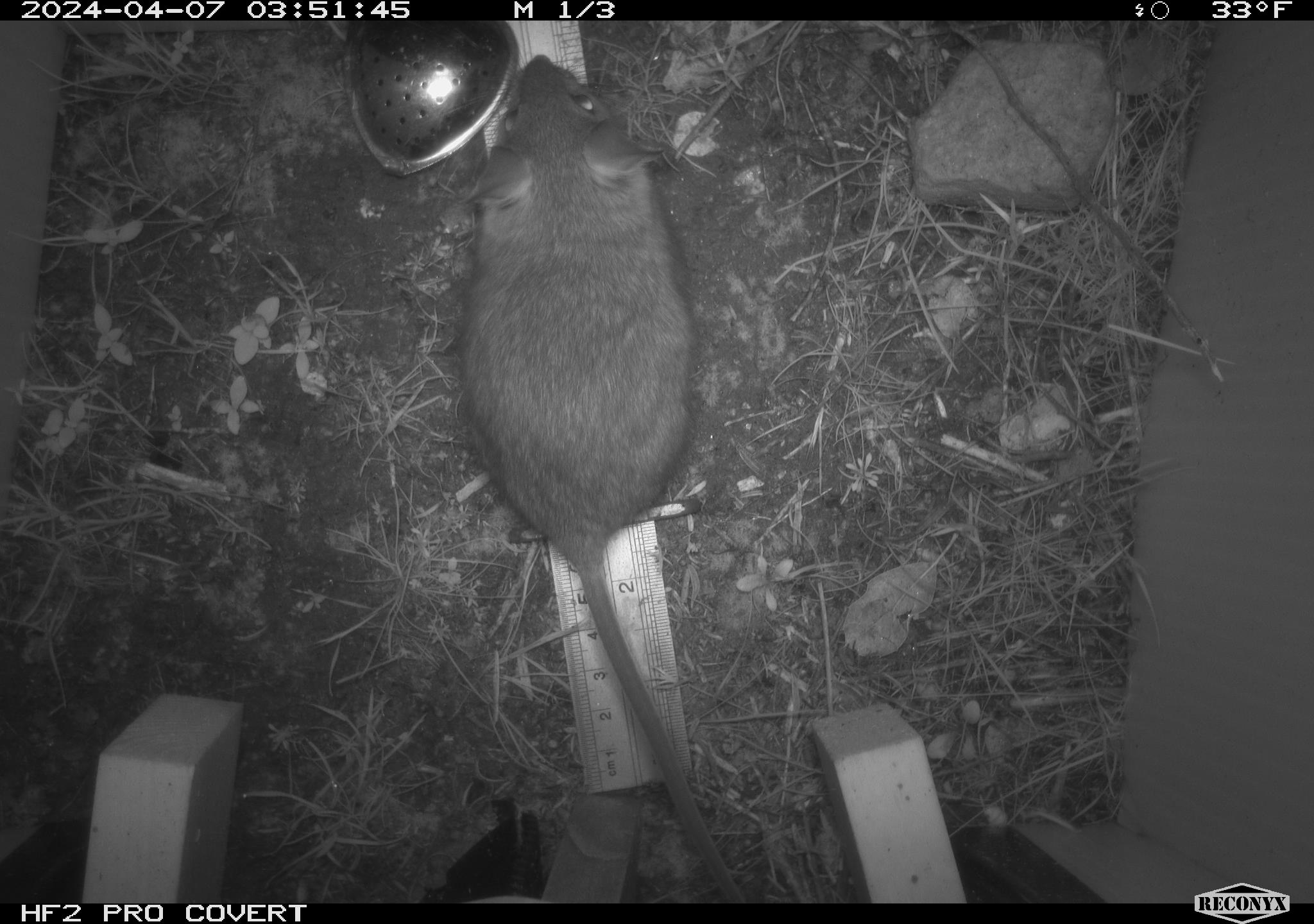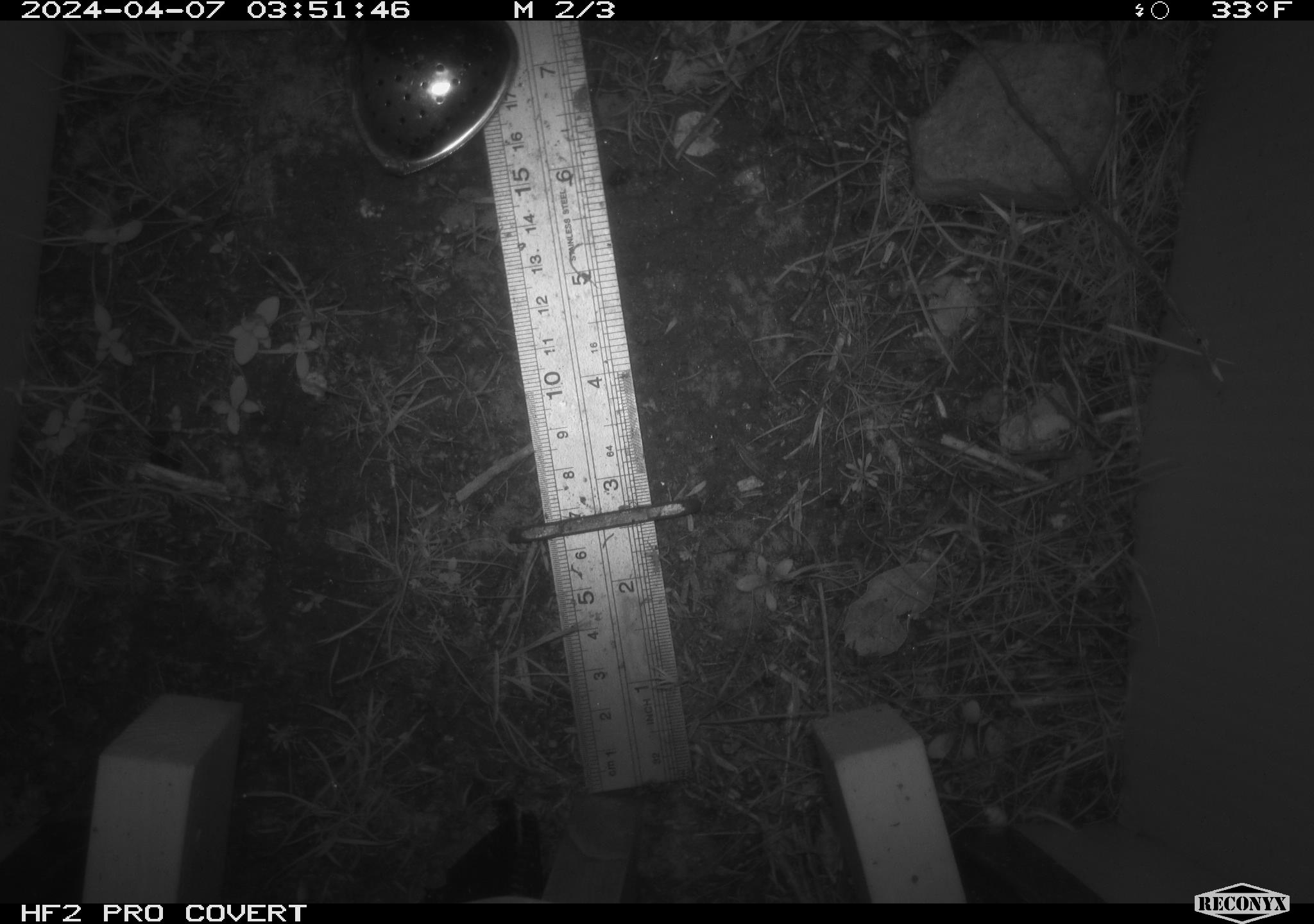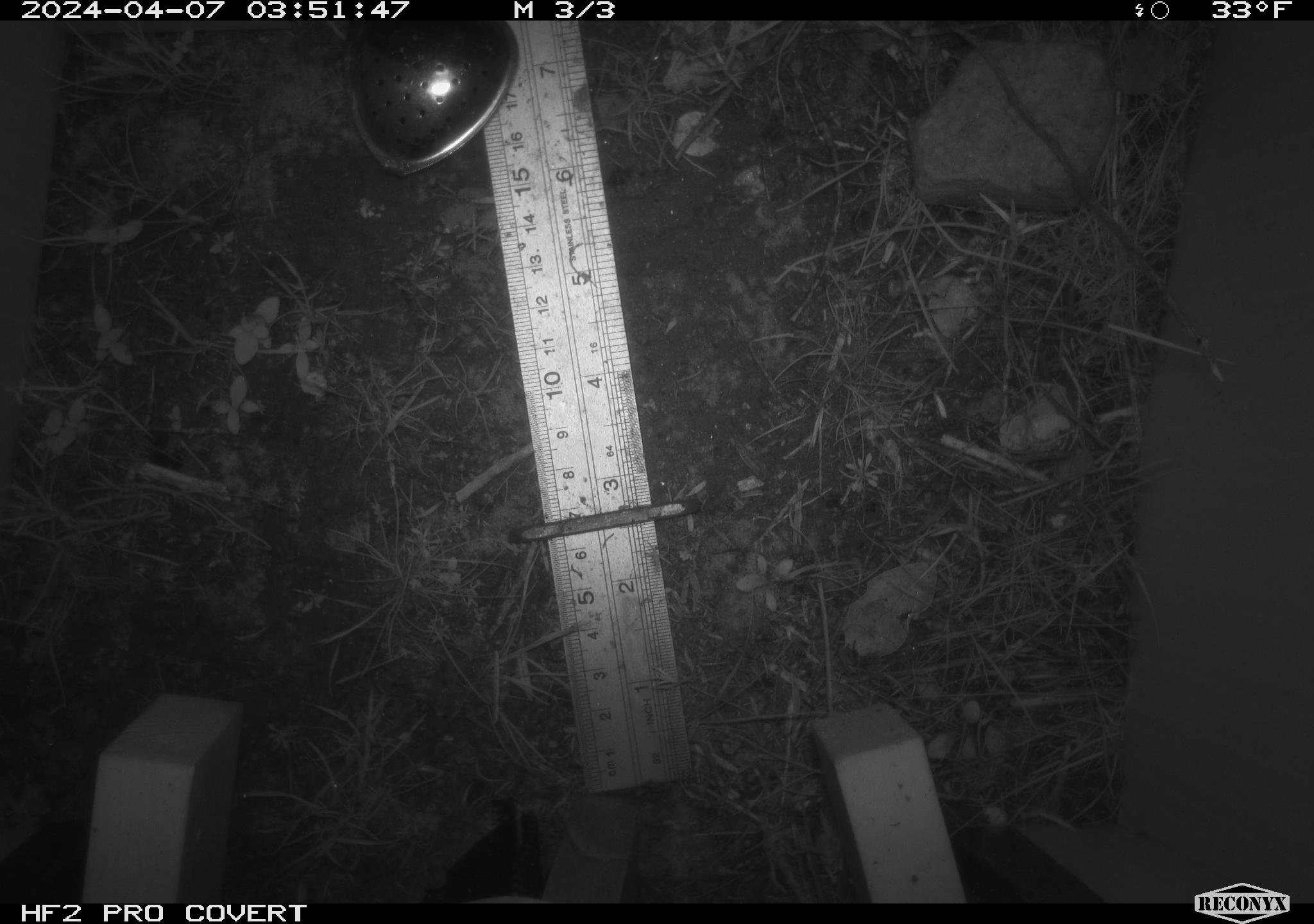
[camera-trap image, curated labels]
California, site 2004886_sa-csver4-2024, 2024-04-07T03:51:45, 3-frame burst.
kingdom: Animalia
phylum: Chordata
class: Mammalia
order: Rodentia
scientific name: Rodentia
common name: woodrat or rat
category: woodrat or rat species